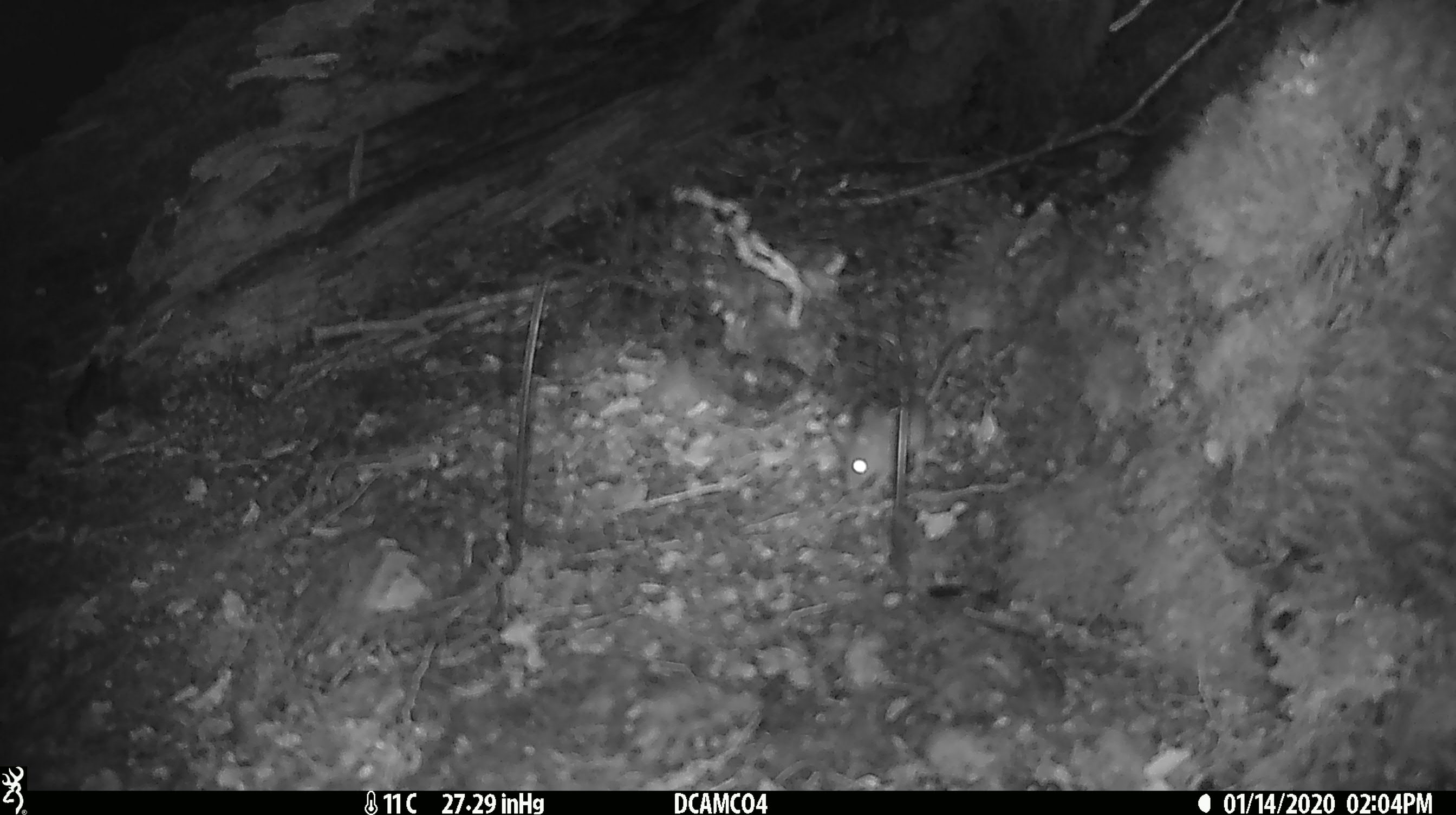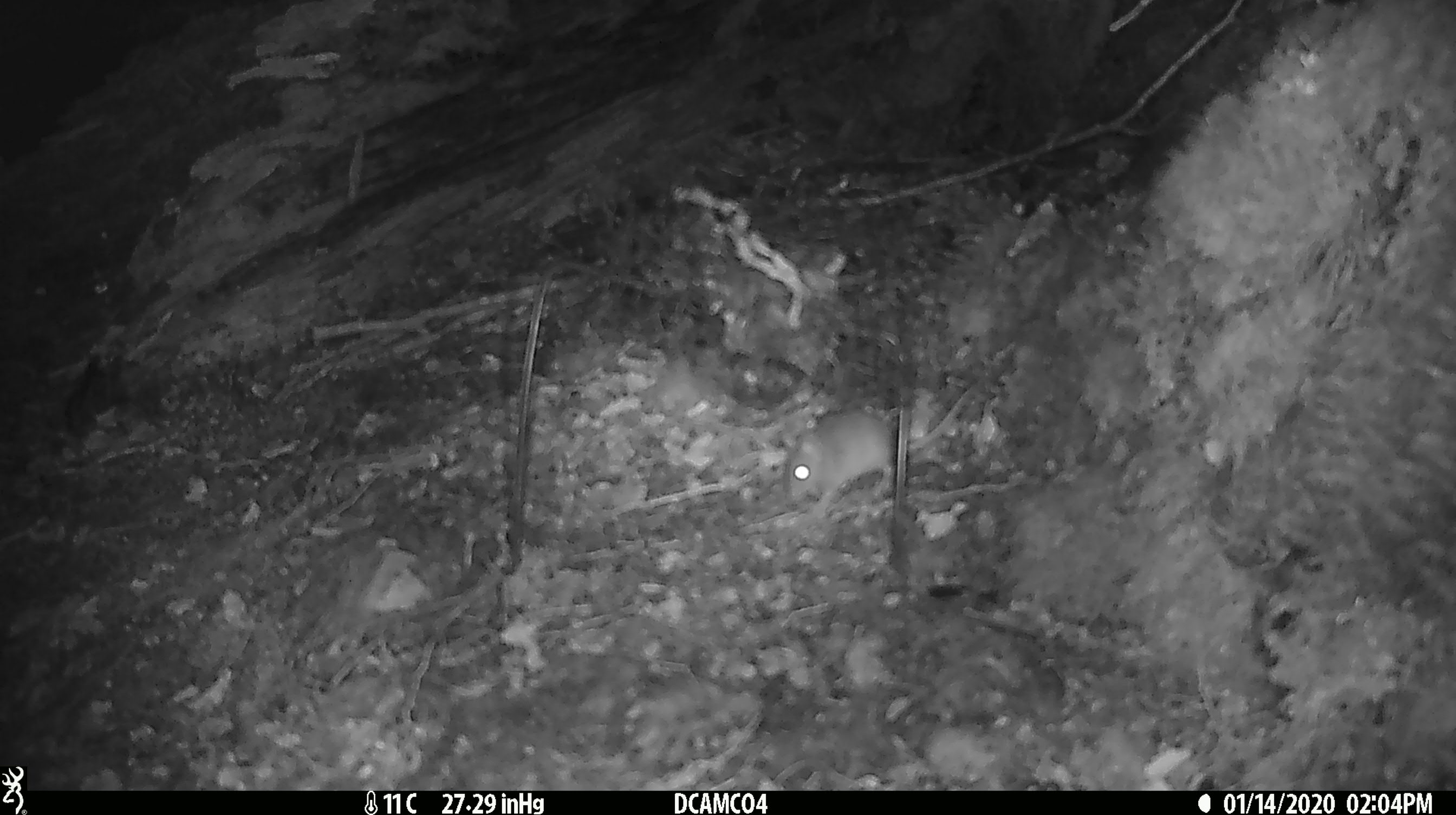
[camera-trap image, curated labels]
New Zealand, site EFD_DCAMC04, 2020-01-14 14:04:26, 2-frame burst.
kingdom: Animalia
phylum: Chordata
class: Mammalia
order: Rodentia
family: Muridae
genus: Mus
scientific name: Mus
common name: mouse